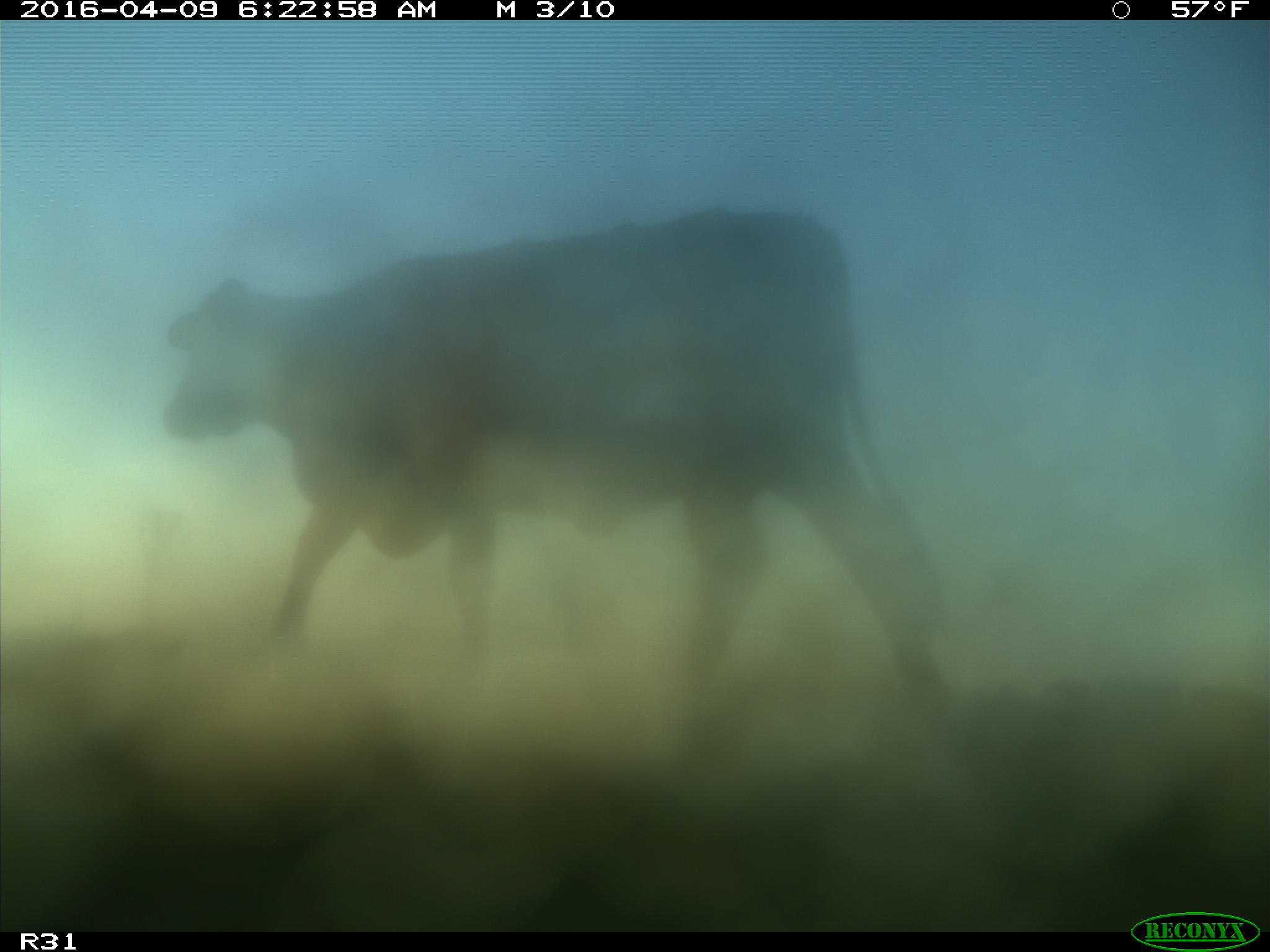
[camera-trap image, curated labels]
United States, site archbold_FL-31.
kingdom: Animalia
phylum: Chordata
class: Mammalia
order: Artiodactyla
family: Bovidae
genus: Bos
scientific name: Bos taurus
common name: domestic cow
Bos taurus (domestic cow).